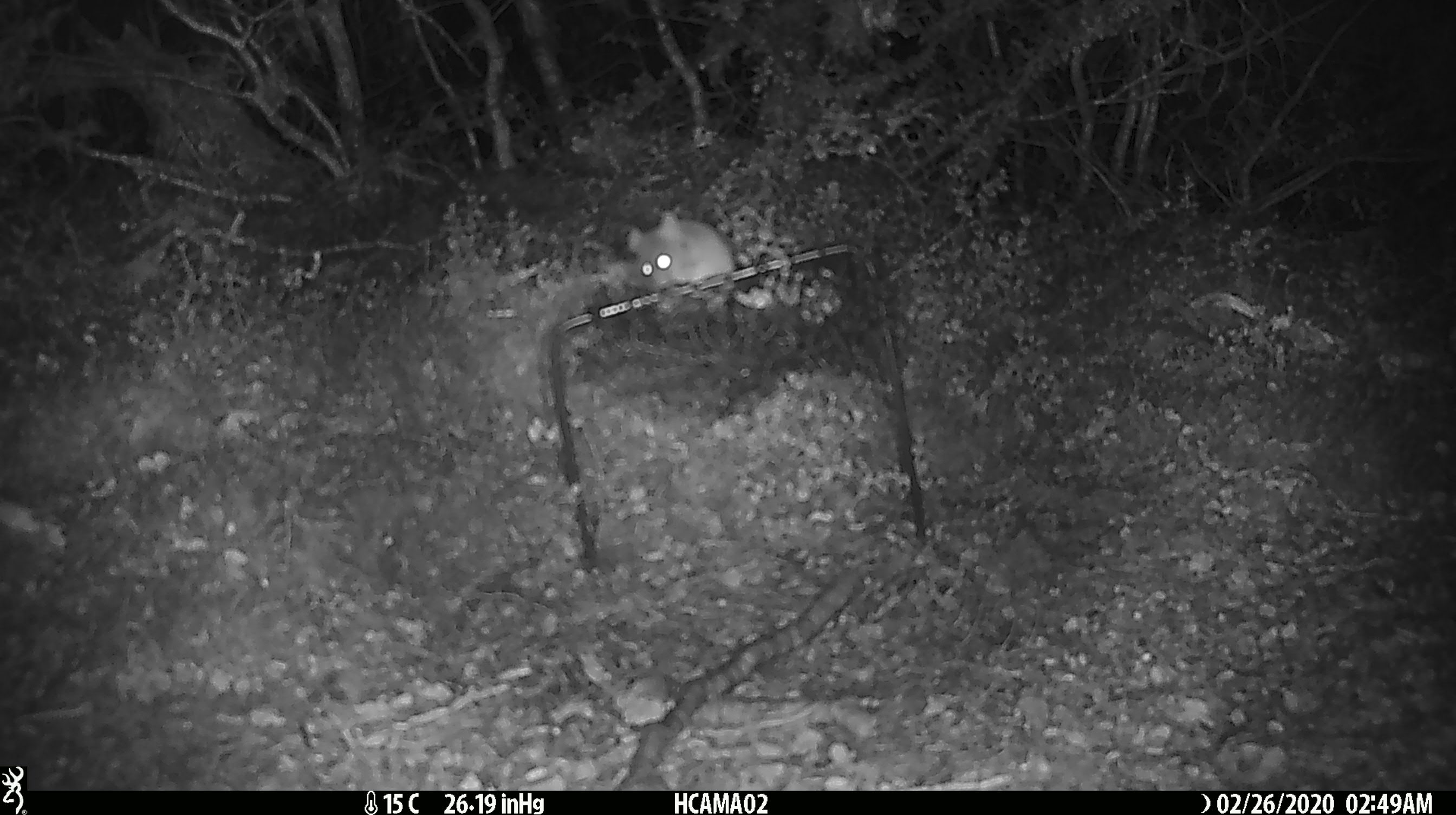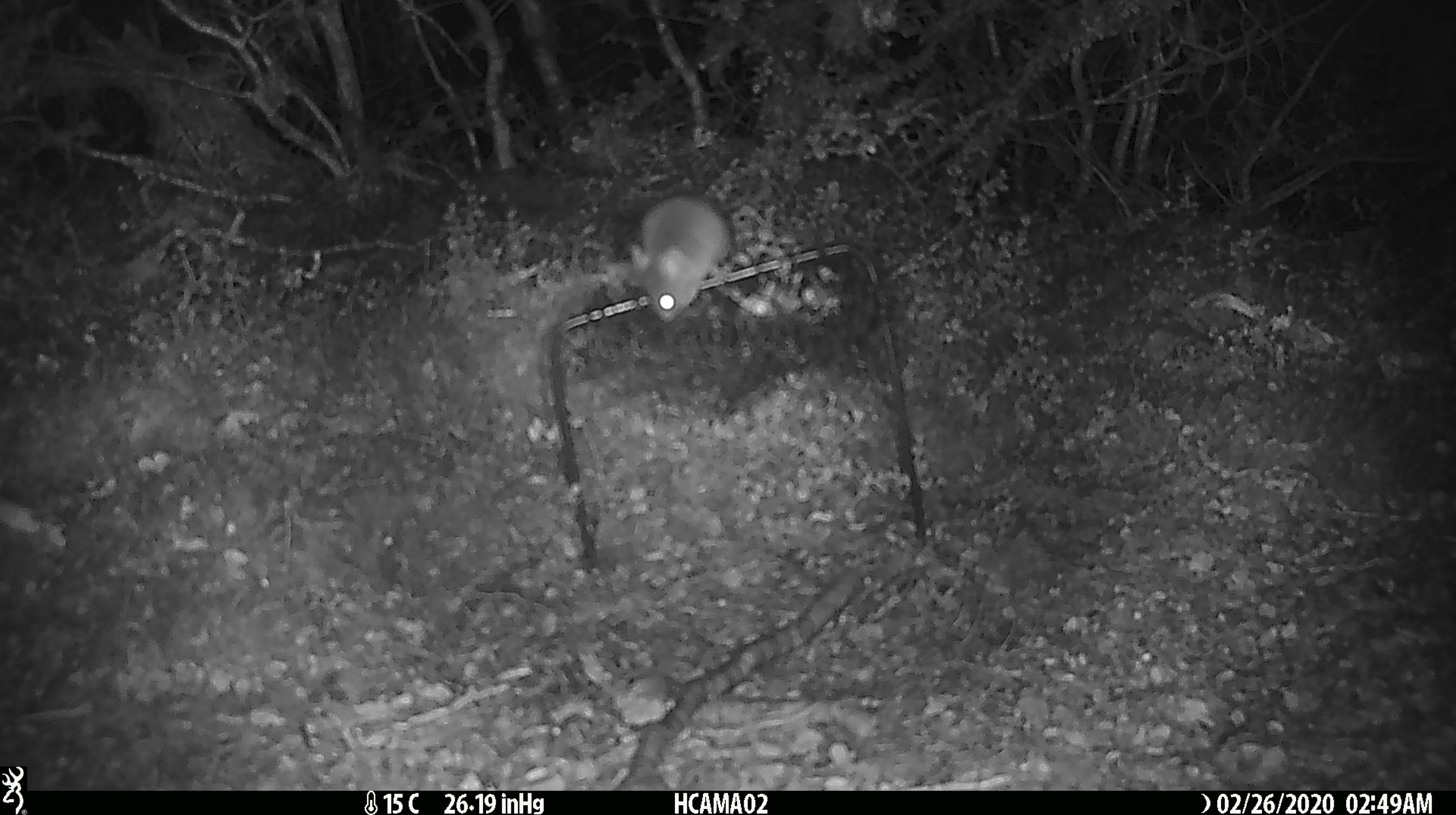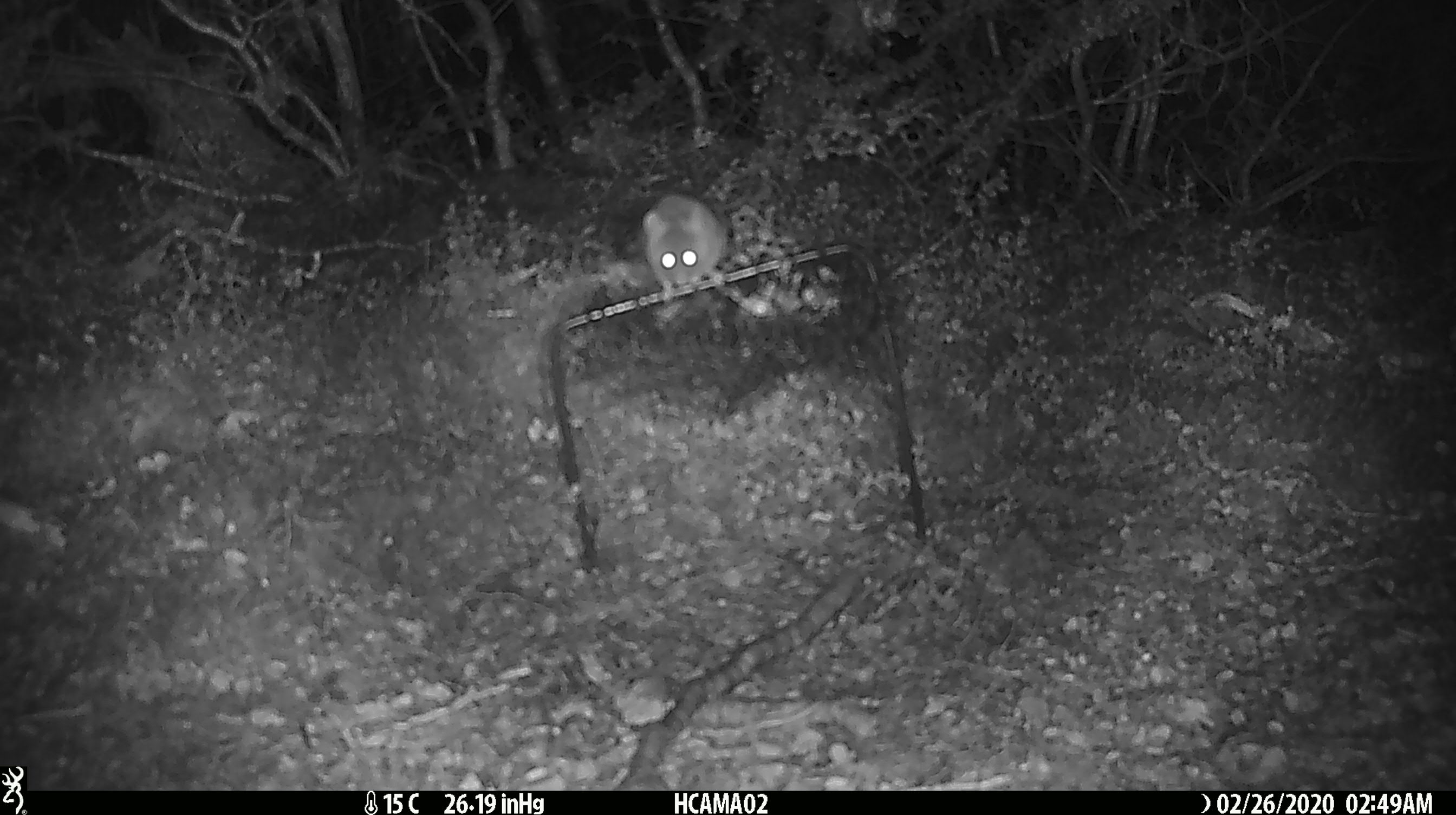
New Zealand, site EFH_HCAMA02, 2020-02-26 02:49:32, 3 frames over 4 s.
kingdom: Animalia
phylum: Chordata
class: Mammalia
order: Rodentia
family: Muridae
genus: Mus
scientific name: Mus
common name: mouse